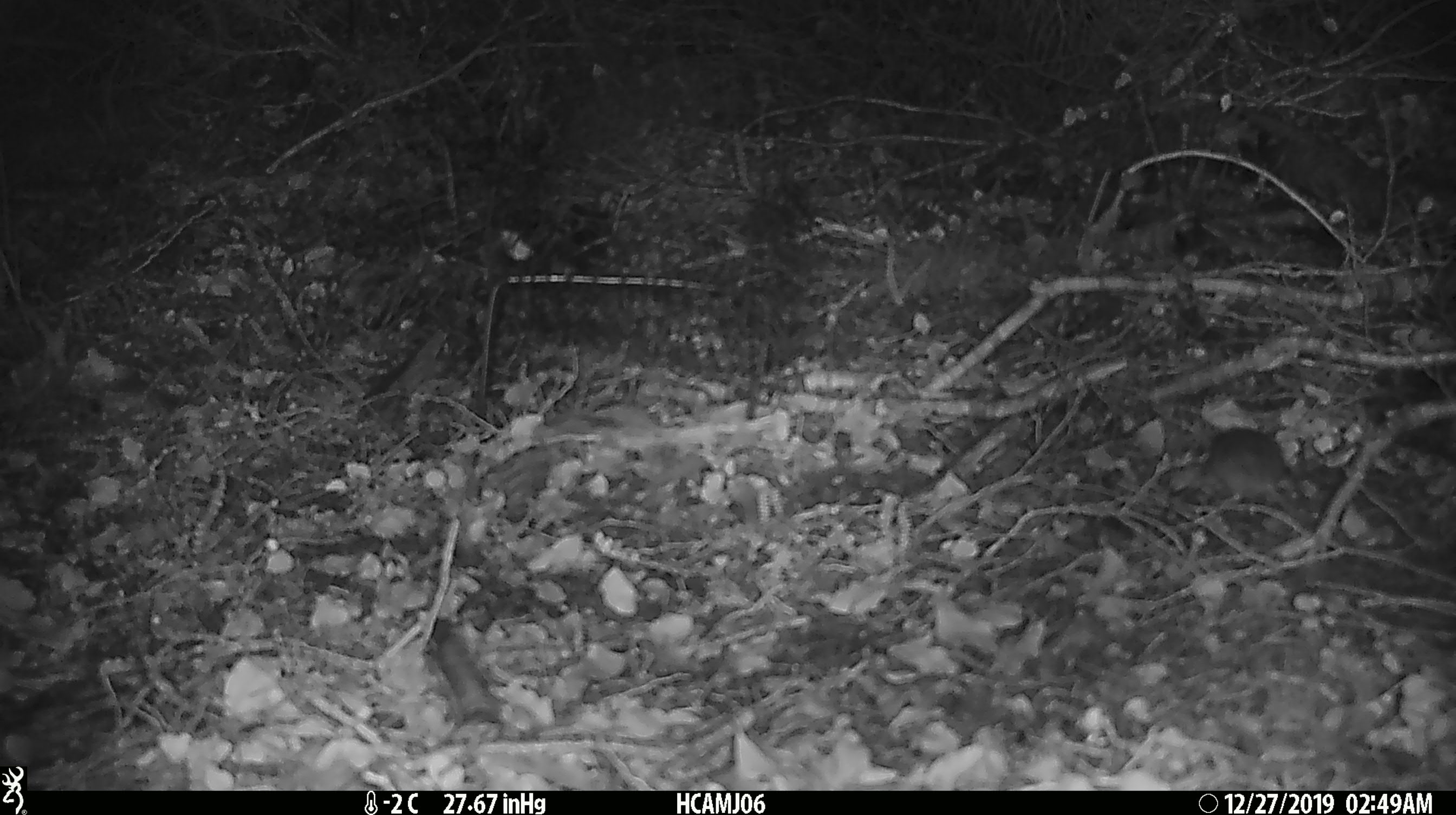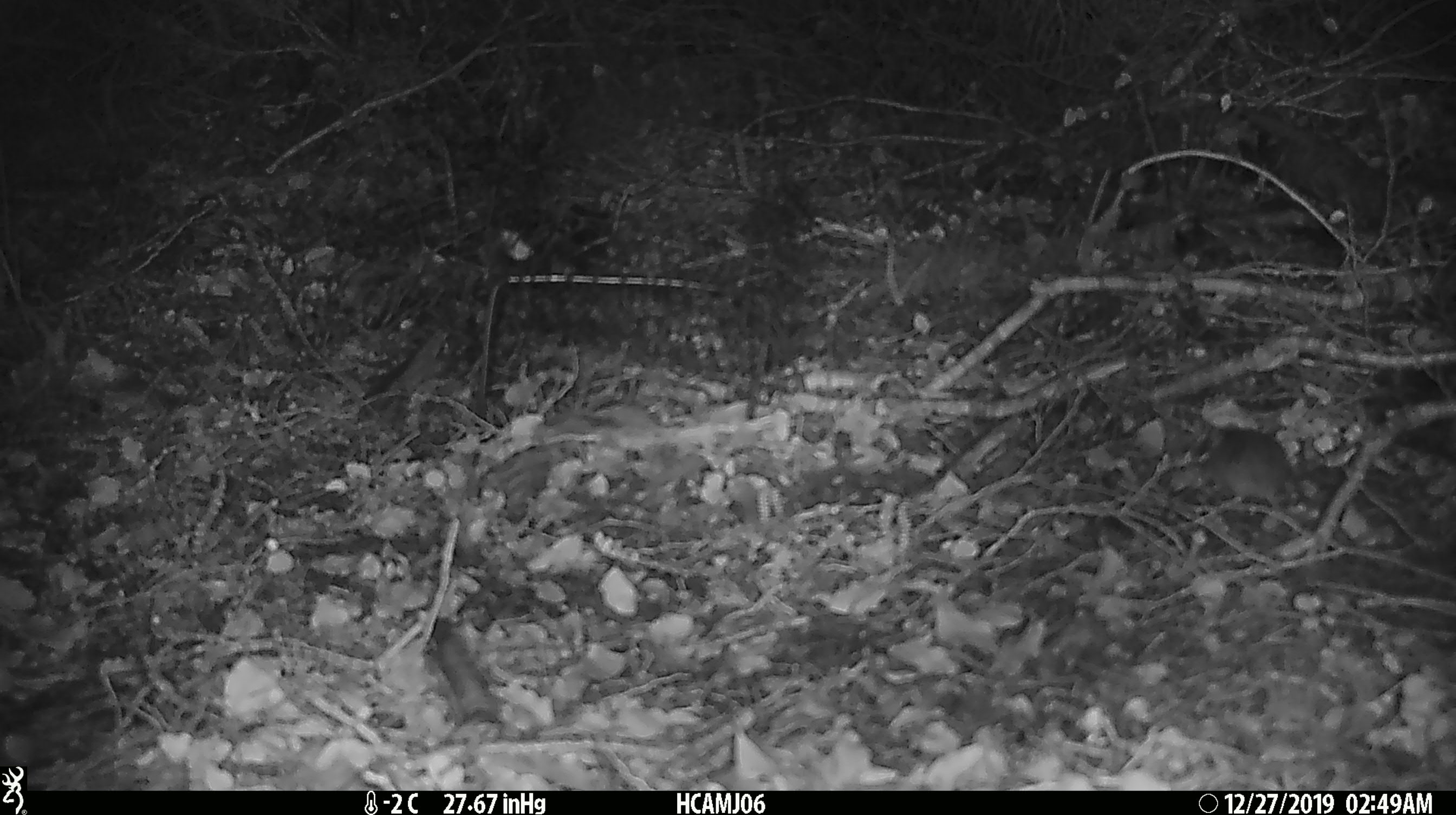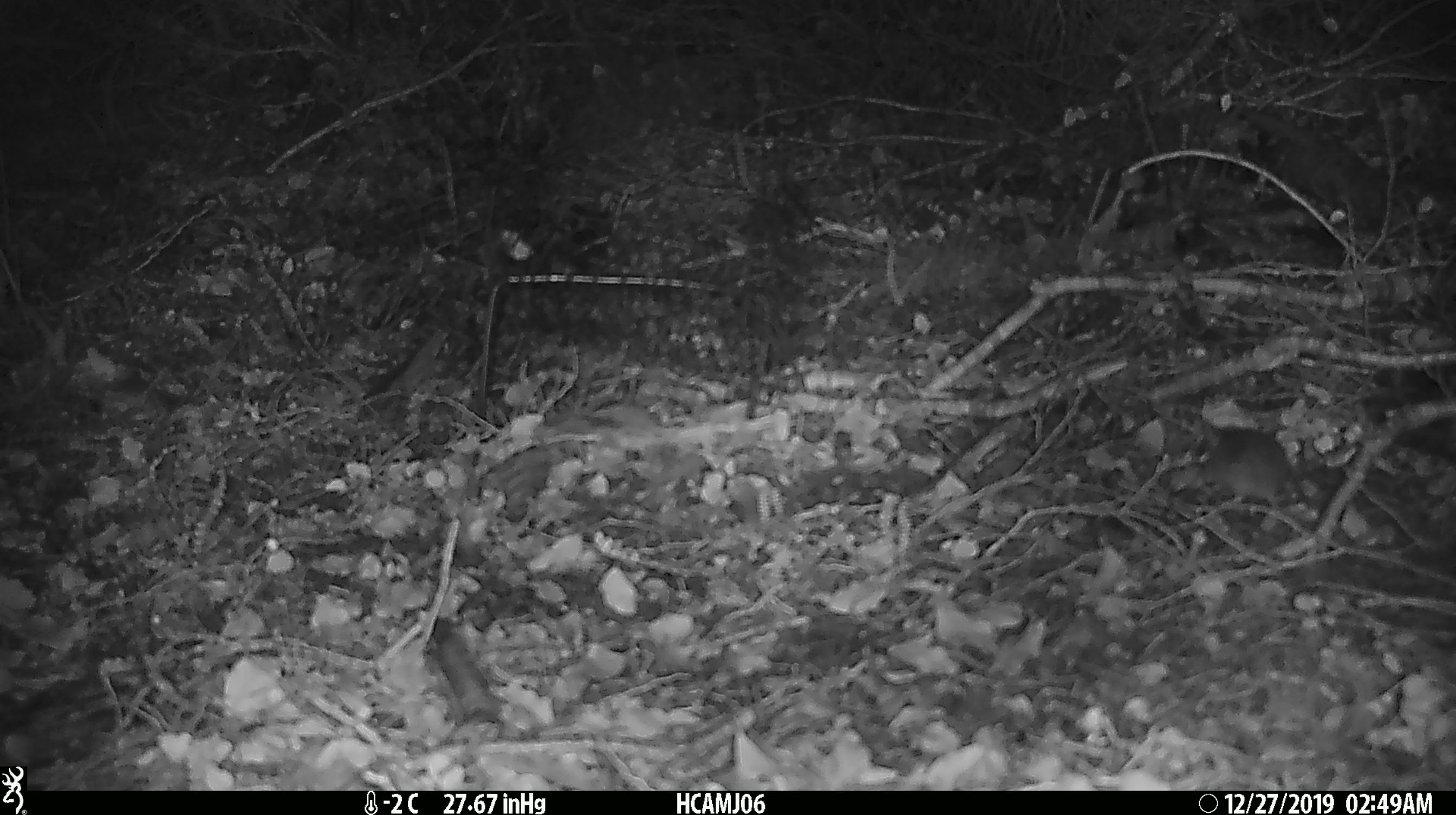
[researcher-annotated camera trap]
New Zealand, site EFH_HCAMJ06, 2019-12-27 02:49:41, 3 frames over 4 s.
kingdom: Animalia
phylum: Chordata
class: Mammalia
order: Rodentia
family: Muridae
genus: Mus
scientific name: Mus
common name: mouse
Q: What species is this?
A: Mouse (Mus).